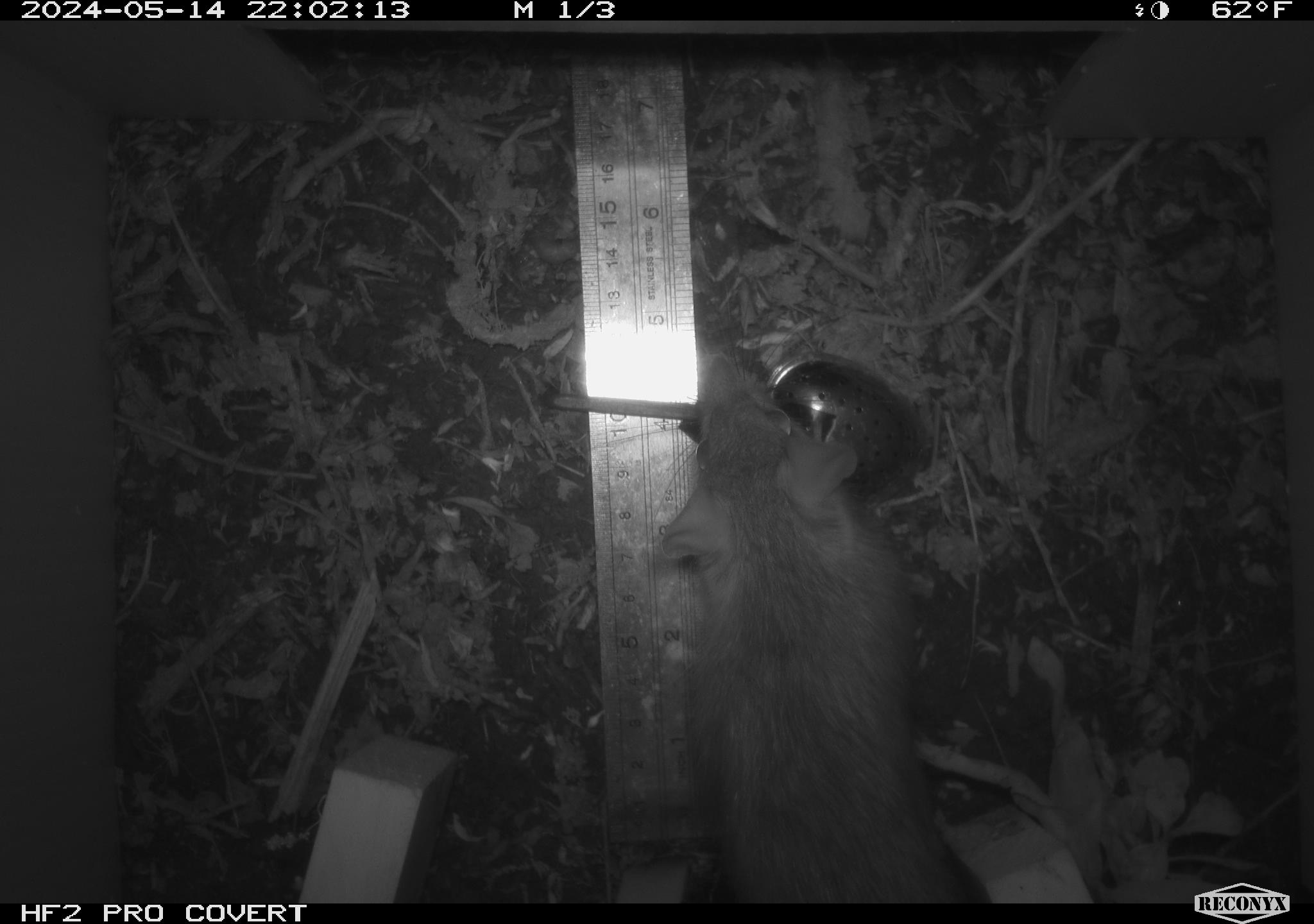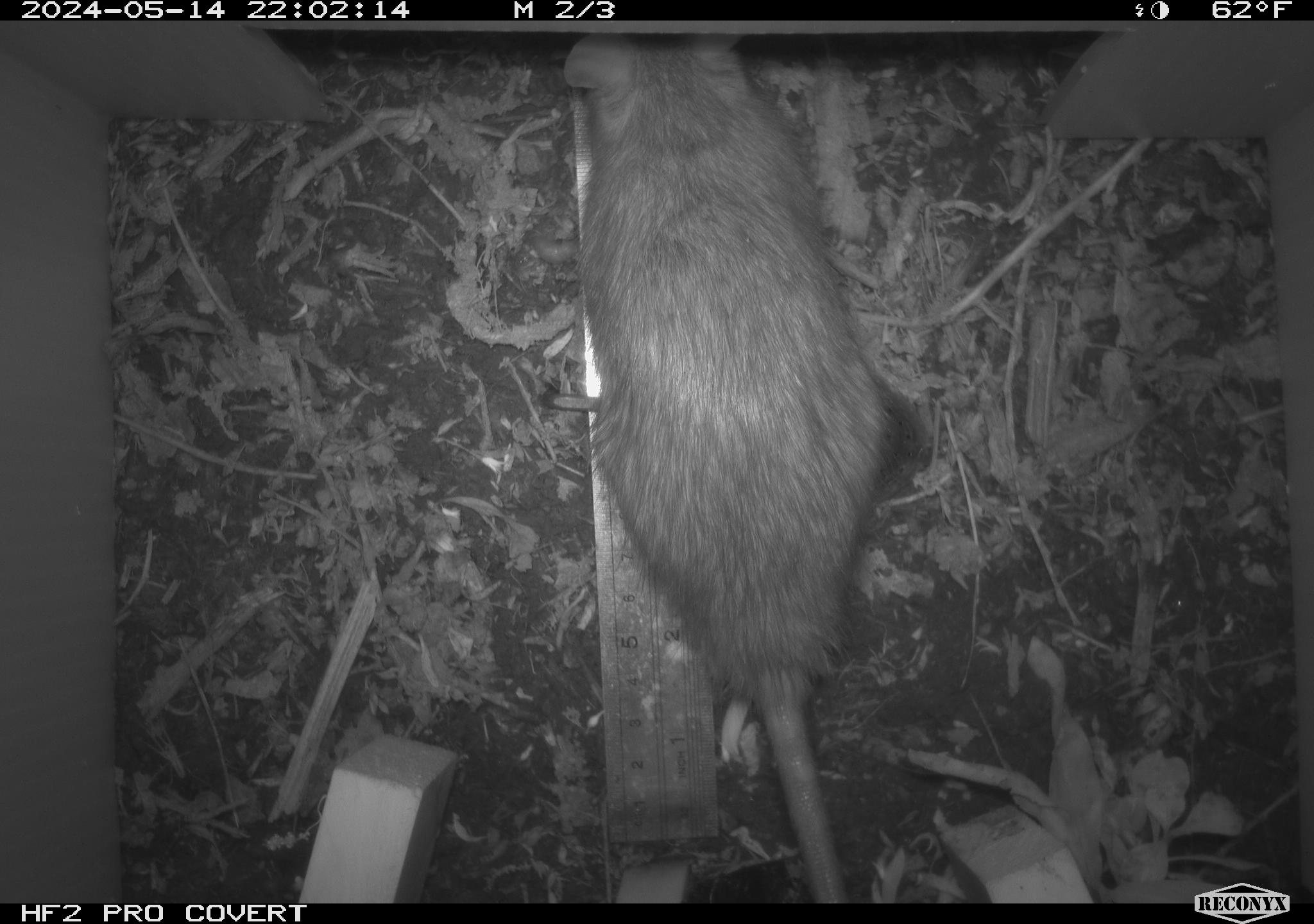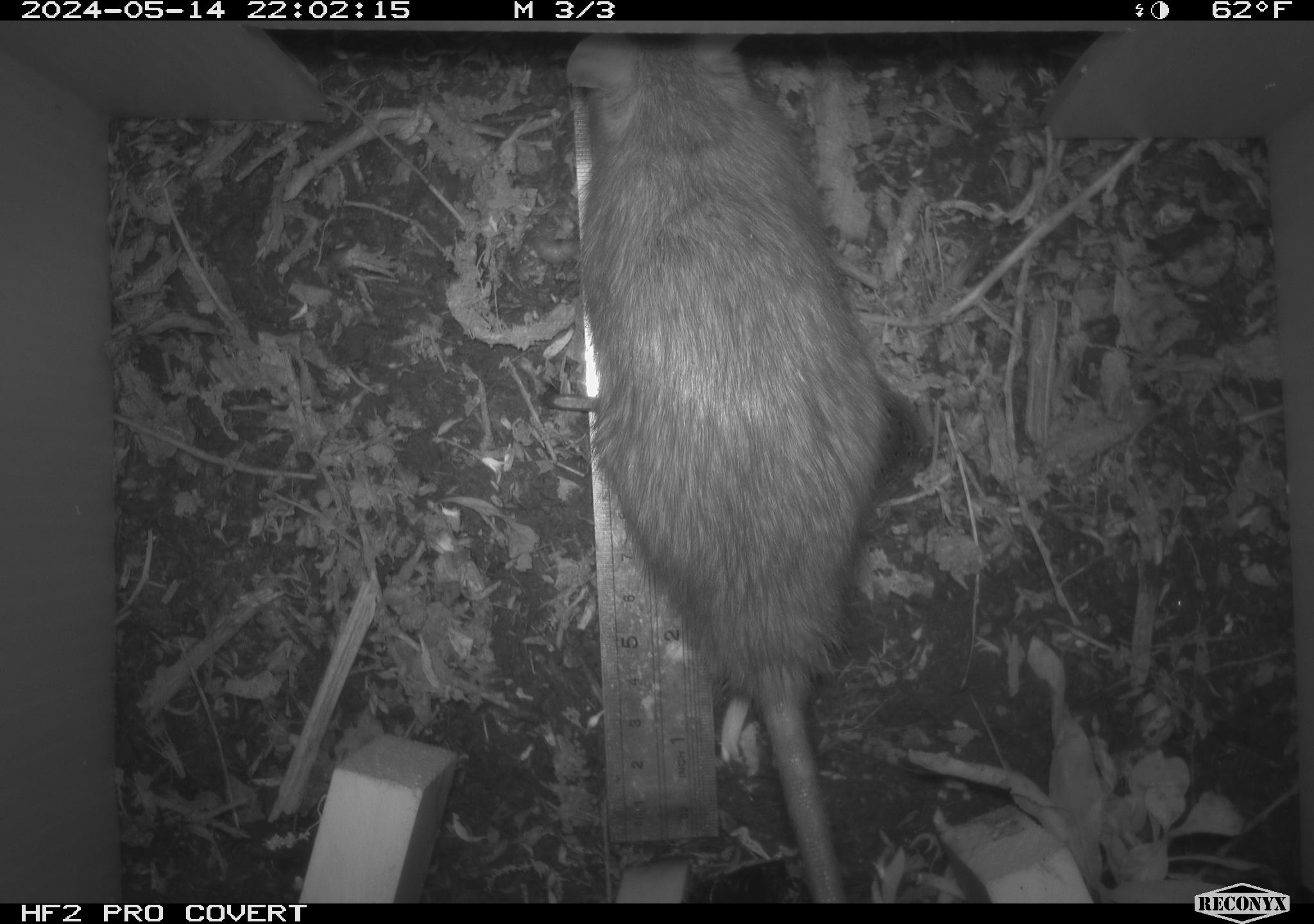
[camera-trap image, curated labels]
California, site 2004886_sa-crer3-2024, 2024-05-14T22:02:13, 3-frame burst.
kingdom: Animalia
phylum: Chordata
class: Mammalia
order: Rodentia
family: Muridae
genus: Rattus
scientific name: Rattus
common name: rat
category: rattus species